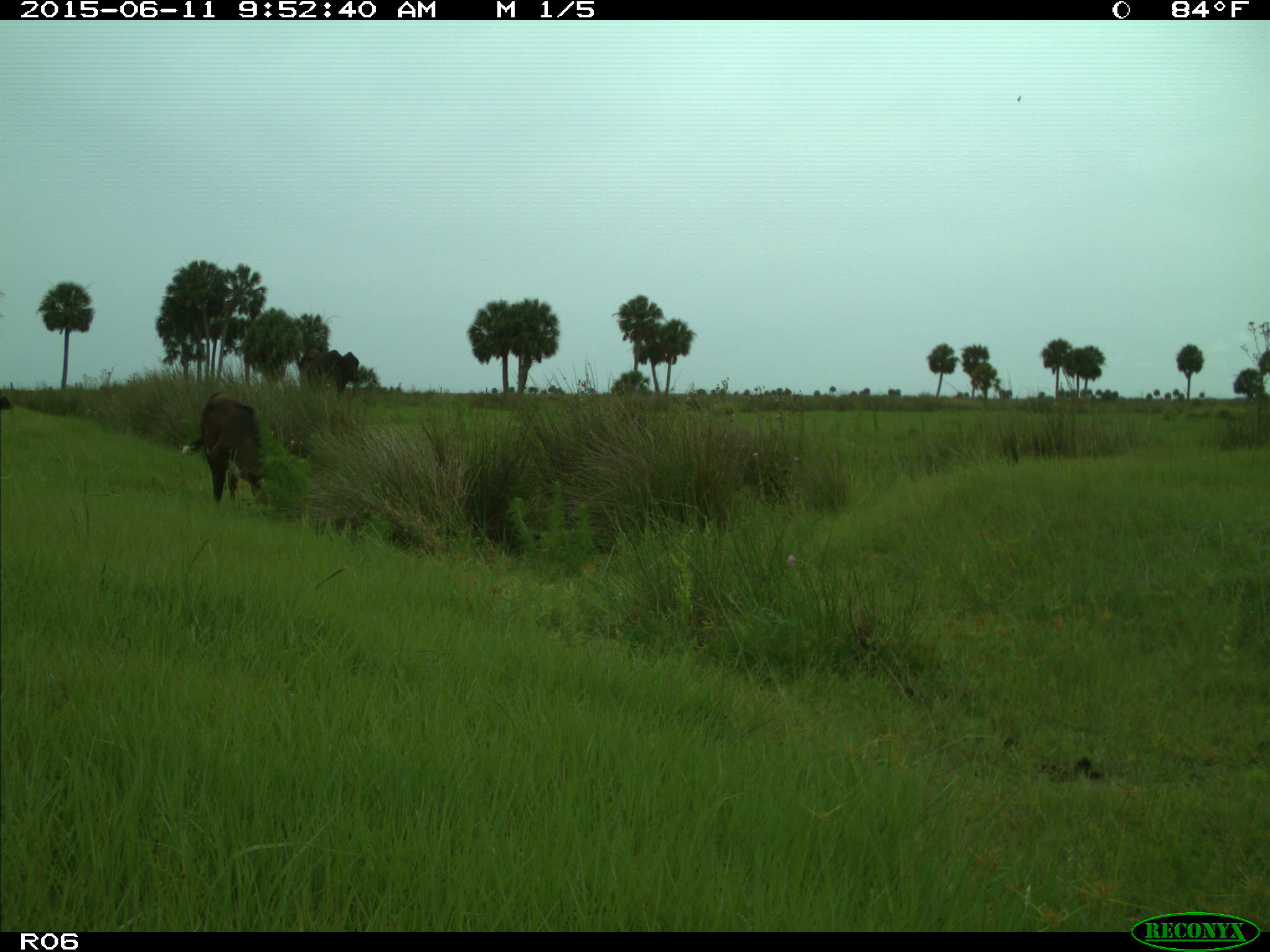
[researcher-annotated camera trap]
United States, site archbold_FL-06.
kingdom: Animalia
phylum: Chordata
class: Mammalia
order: Artiodactyla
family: Bovidae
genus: Bos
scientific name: Bos taurus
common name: domestic cow